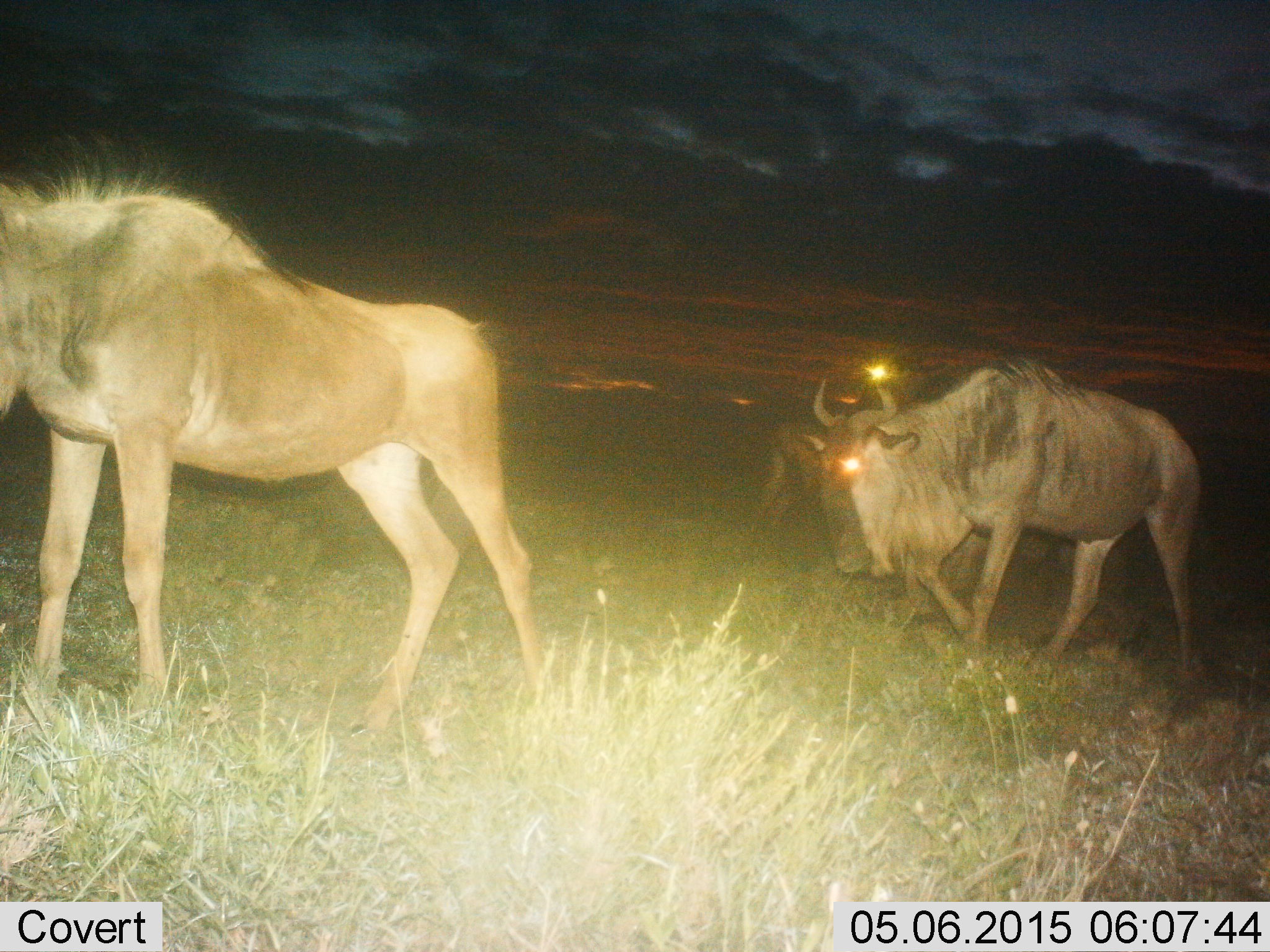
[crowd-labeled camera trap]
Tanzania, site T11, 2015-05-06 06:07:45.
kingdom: Animalia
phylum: Chordata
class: Mammalia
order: Artiodactyla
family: Bovidae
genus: Connochaetes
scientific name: Connochaetes taurinus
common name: blue wildebeest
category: wildebeest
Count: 3.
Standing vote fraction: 30%.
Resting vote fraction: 0%.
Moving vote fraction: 90%.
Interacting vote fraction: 0%.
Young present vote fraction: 20%.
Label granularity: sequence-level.